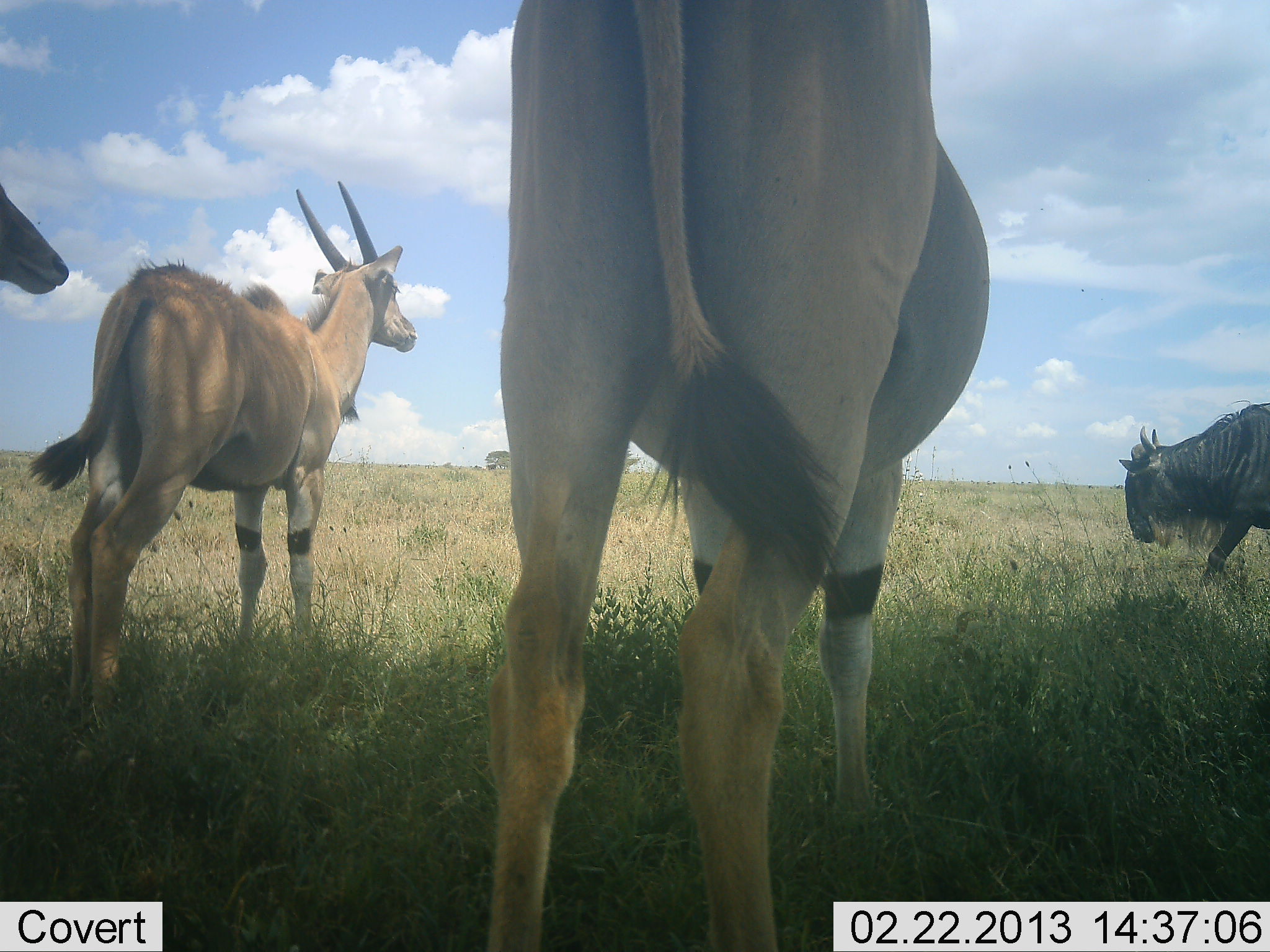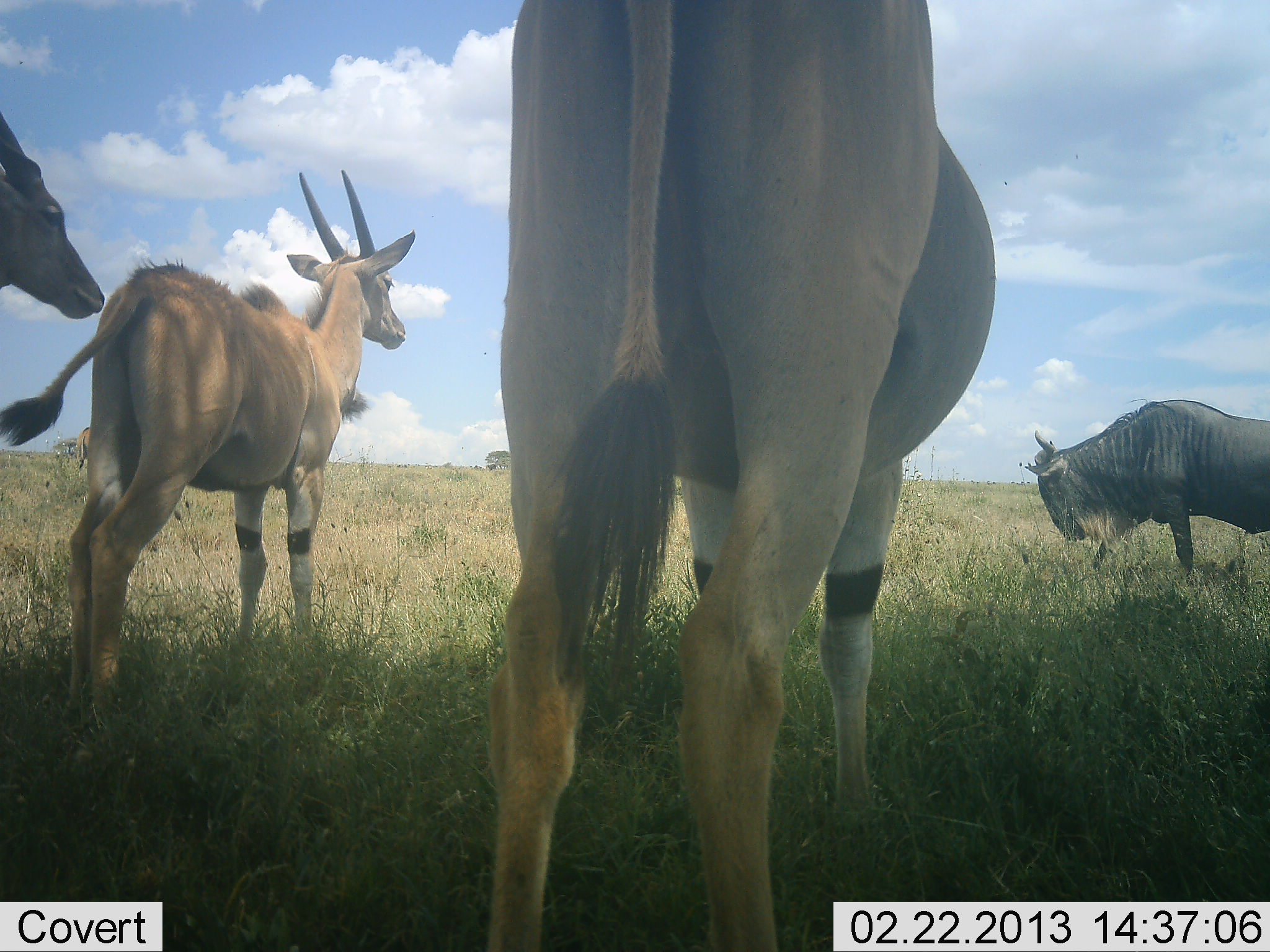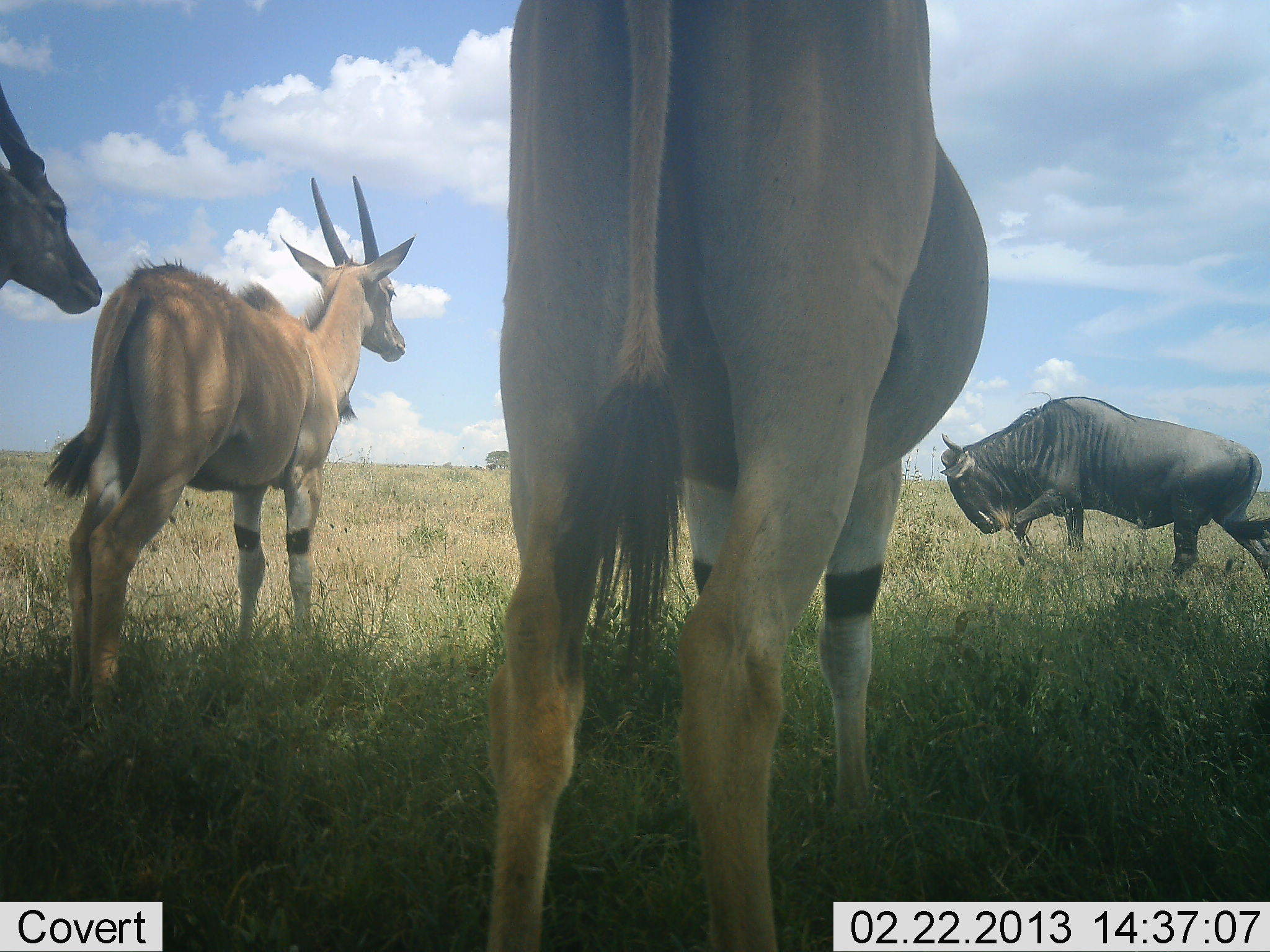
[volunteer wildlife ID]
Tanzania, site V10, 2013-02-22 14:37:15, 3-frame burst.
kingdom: Animalia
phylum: Chordata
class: Mammalia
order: Artiodactyla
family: Bovidae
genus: Tragelaphus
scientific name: Tragelaphus oryx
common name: eland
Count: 3.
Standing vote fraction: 100%.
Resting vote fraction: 0%.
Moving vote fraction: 0%.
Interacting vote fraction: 5%.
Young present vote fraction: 0%.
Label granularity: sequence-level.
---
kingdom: Animalia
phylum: Chordata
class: Mammalia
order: Artiodactyla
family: Bovidae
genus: Connochaetes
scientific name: Connochaetes taurinus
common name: blue wildebeest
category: wildebeest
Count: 1.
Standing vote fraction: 0%.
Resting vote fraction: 0%.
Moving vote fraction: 97%.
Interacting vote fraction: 0%.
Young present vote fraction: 0%.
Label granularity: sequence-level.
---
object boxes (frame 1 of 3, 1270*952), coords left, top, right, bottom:
animal: 485, 0, 989, 952; 29, 182, 417, 762; 1118, 399, 1270, 588; 0, 184, 69, 294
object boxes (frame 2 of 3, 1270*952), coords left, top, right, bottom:
animal: 488, 0, 996, 952; 0, 171, 415, 756; 1026, 400, 1270, 586; 0, 112, 104, 319; 76, 426, 102, 470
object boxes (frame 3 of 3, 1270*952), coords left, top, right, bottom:
animal: 487, 0, 987, 952; 46, 175, 415, 745; 941, 396, 1270, 588; 0, 84, 102, 314